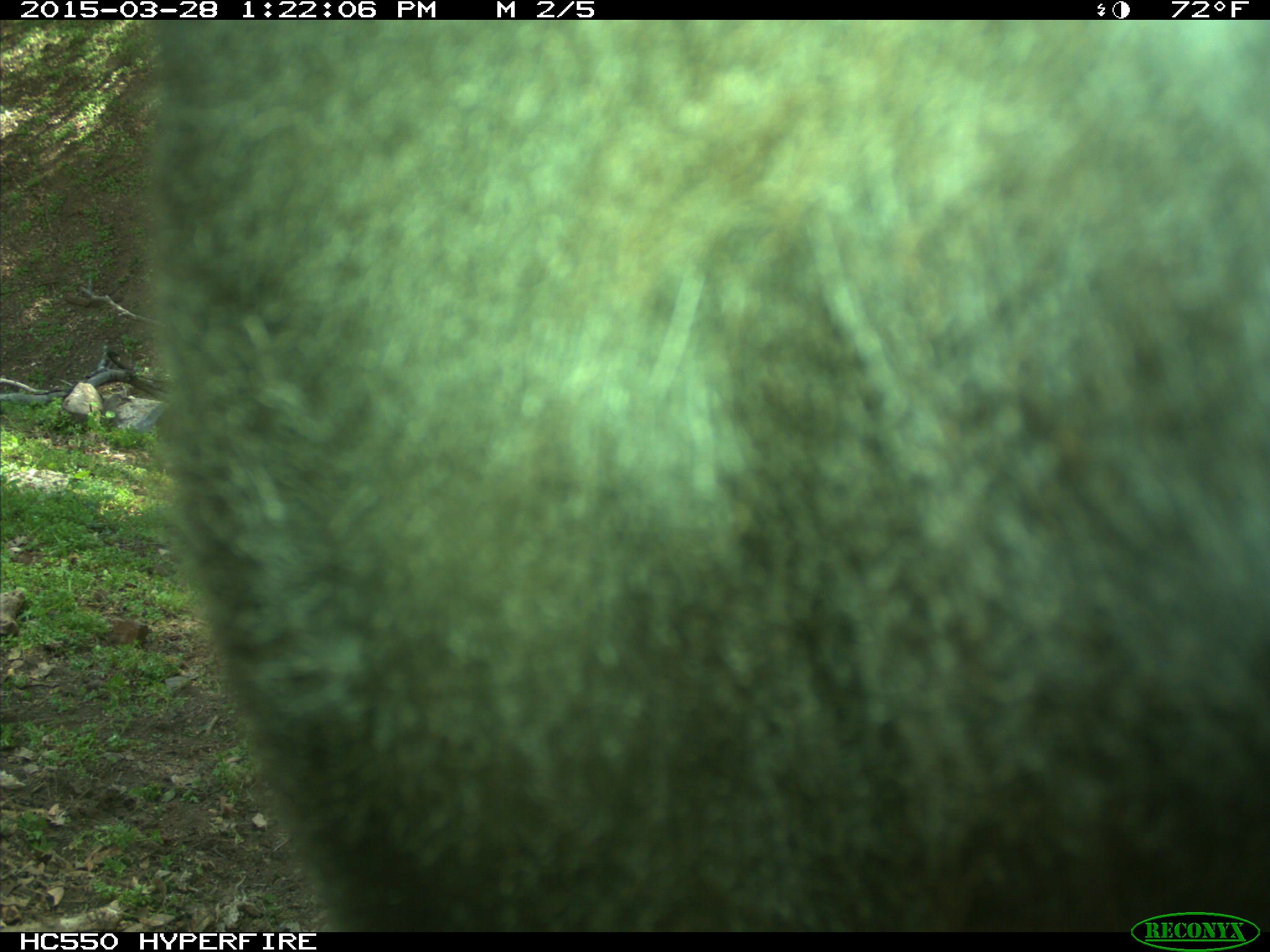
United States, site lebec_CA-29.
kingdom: Animalia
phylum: Chordata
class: Mammalia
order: Artiodactyla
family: Bovidae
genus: Bos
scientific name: Bos taurus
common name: domestic cow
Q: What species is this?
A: Bos taurus (domestic cow).